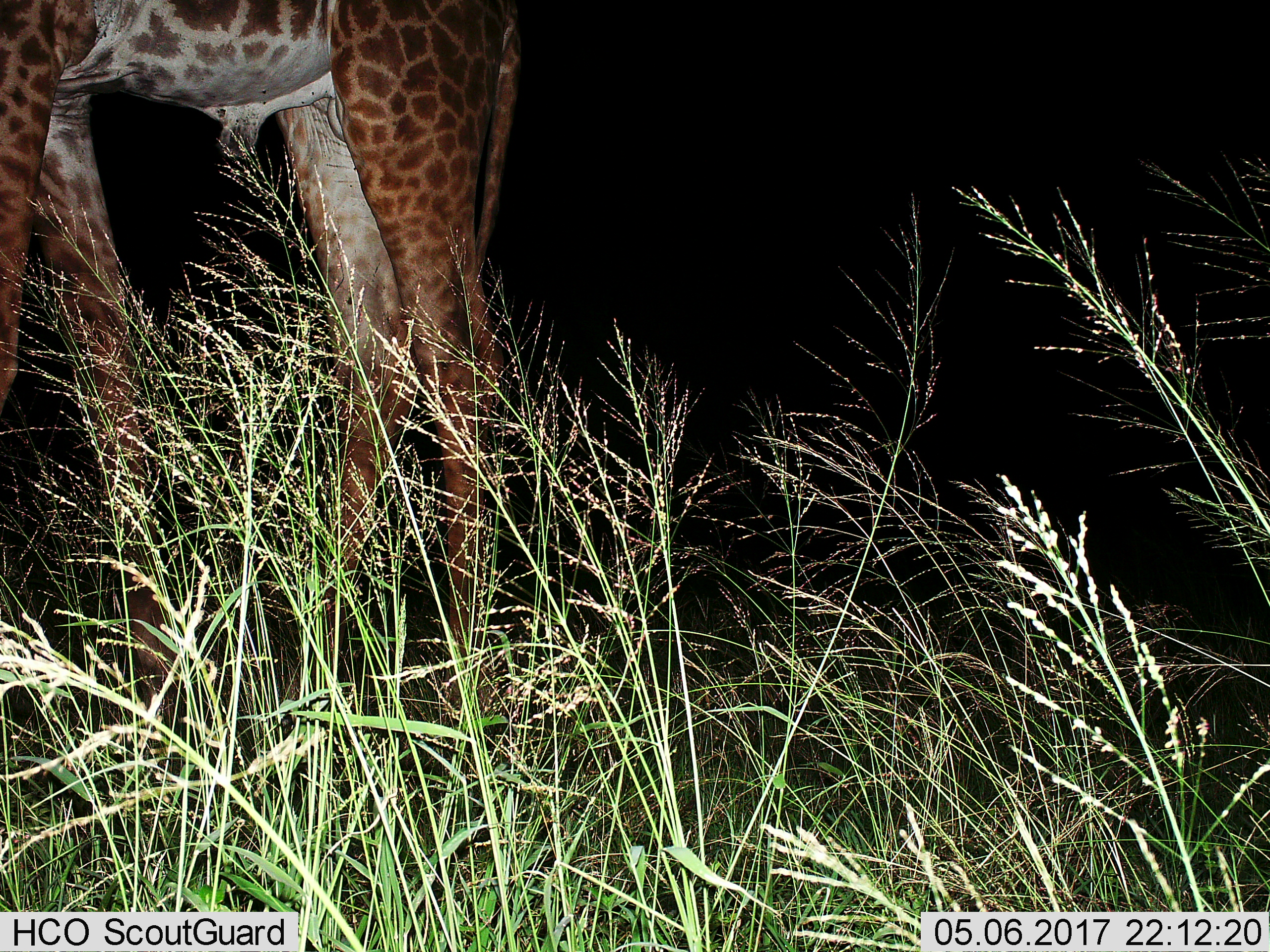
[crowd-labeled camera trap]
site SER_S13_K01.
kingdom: Animalia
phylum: Chordata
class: Mammalia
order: Artiodactyla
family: Giraffidae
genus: Giraffa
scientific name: Giraffa camelopardalis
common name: giraffe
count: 1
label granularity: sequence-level